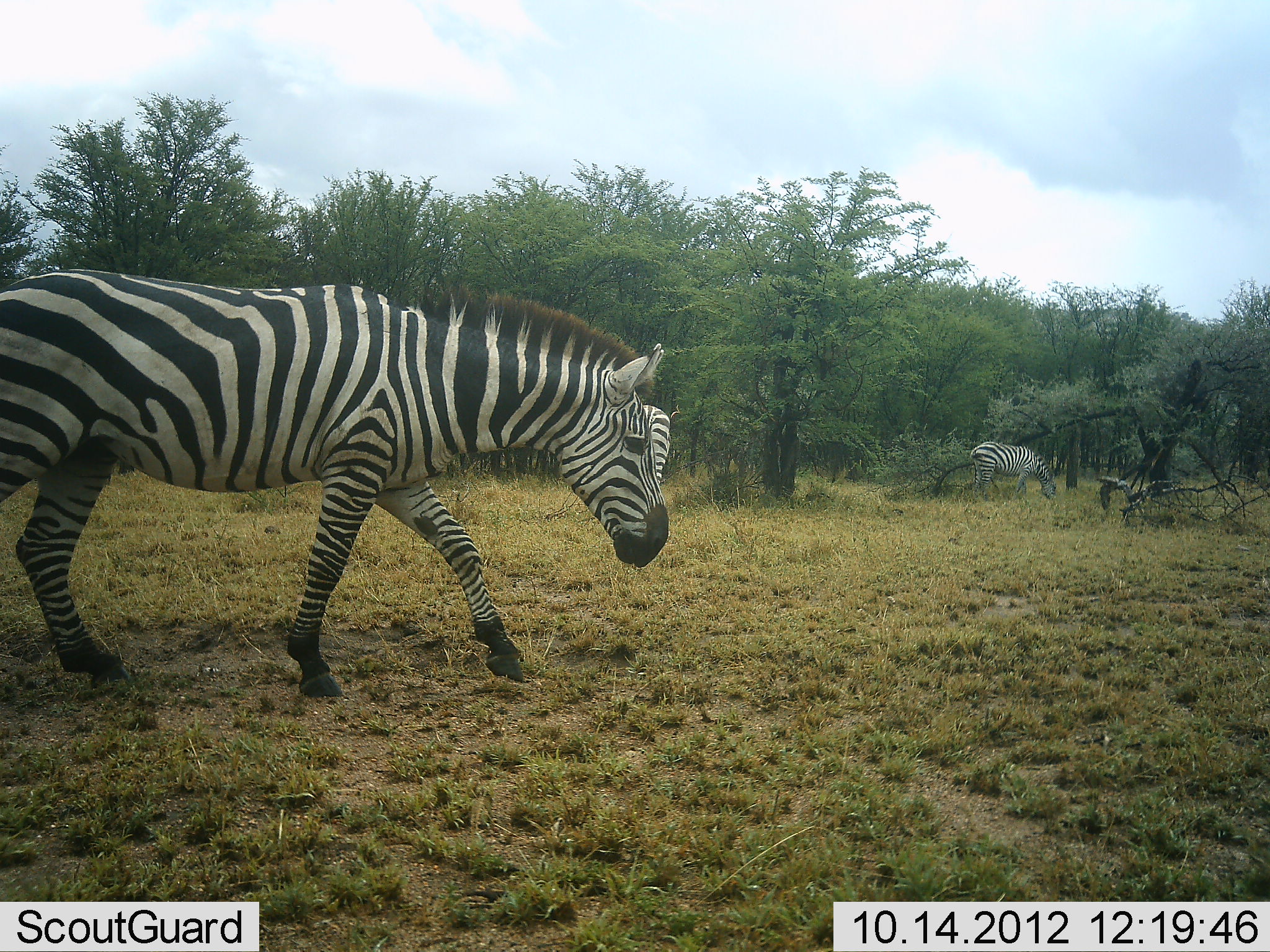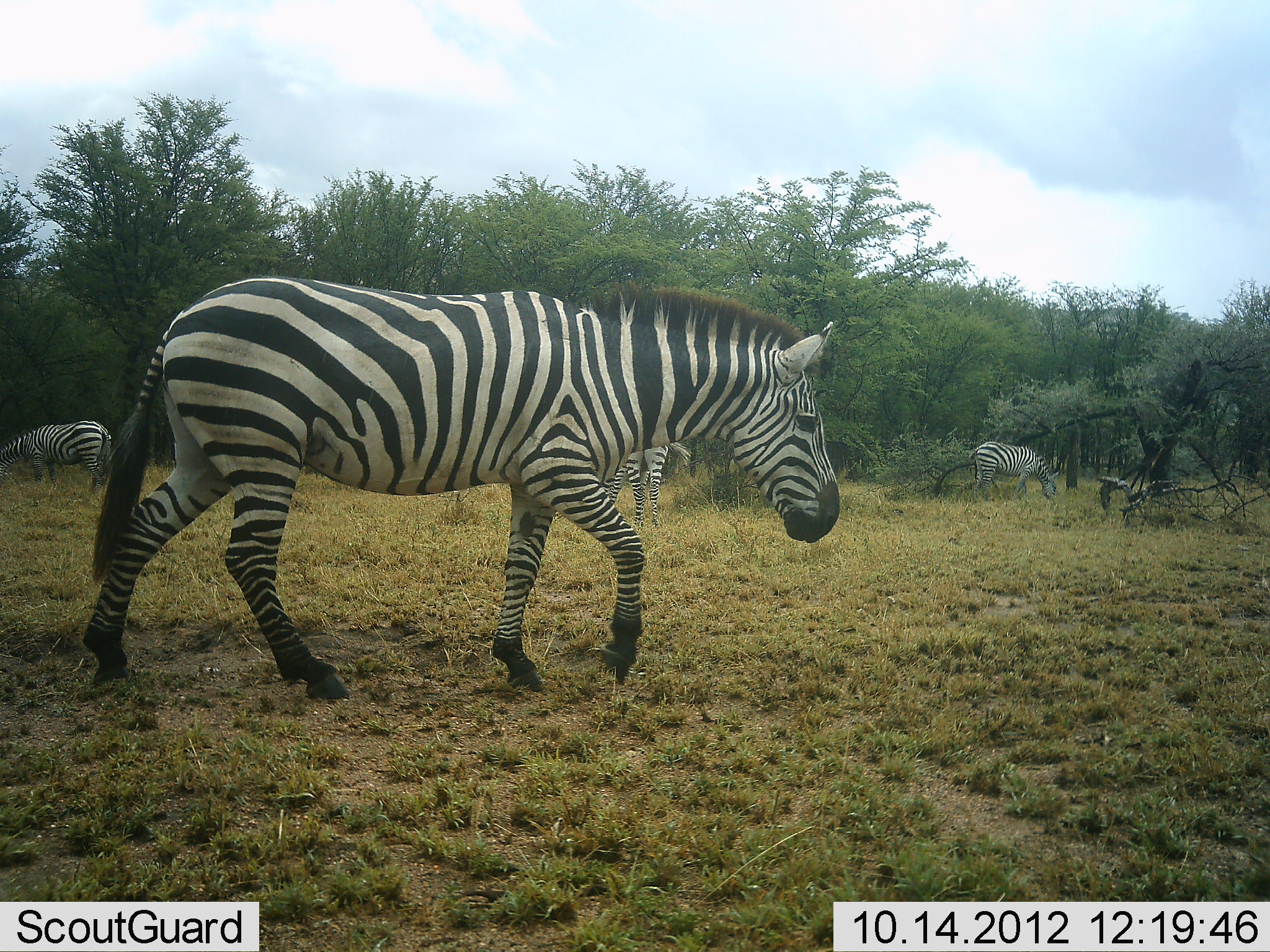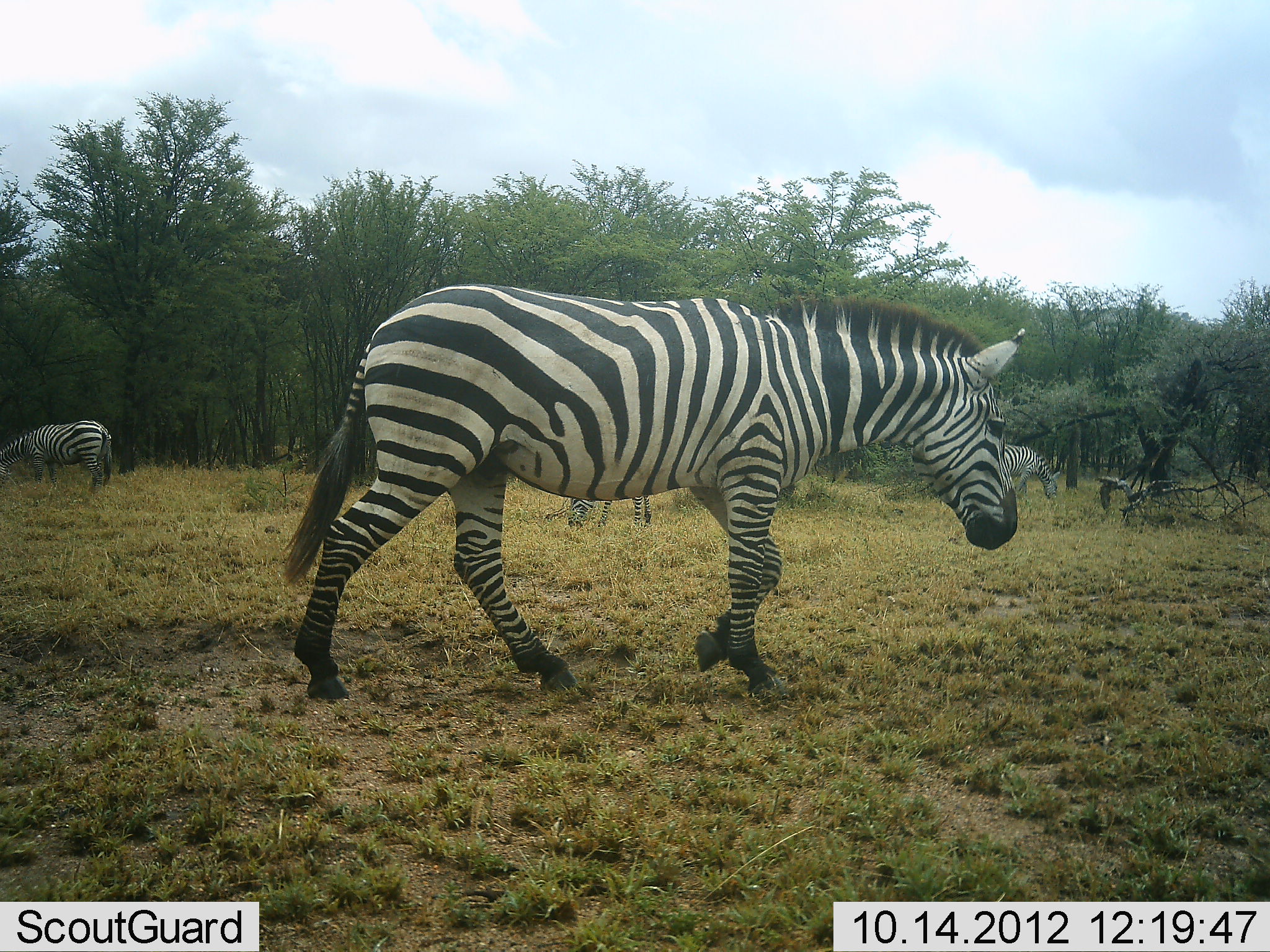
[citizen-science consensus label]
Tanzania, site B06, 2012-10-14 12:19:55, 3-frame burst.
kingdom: Animalia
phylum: Chordata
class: Mammalia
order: Perissodactyla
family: Equidae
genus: Equus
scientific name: Equus quagga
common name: plains zebra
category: zebra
Zebra (plains zebra) (Equus quagga), count 4. Behavior (volunteer vote fractions): standing 60%, resting 0%, moving 100%, interacting 0%. Young present (vote fraction): 0%. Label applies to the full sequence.